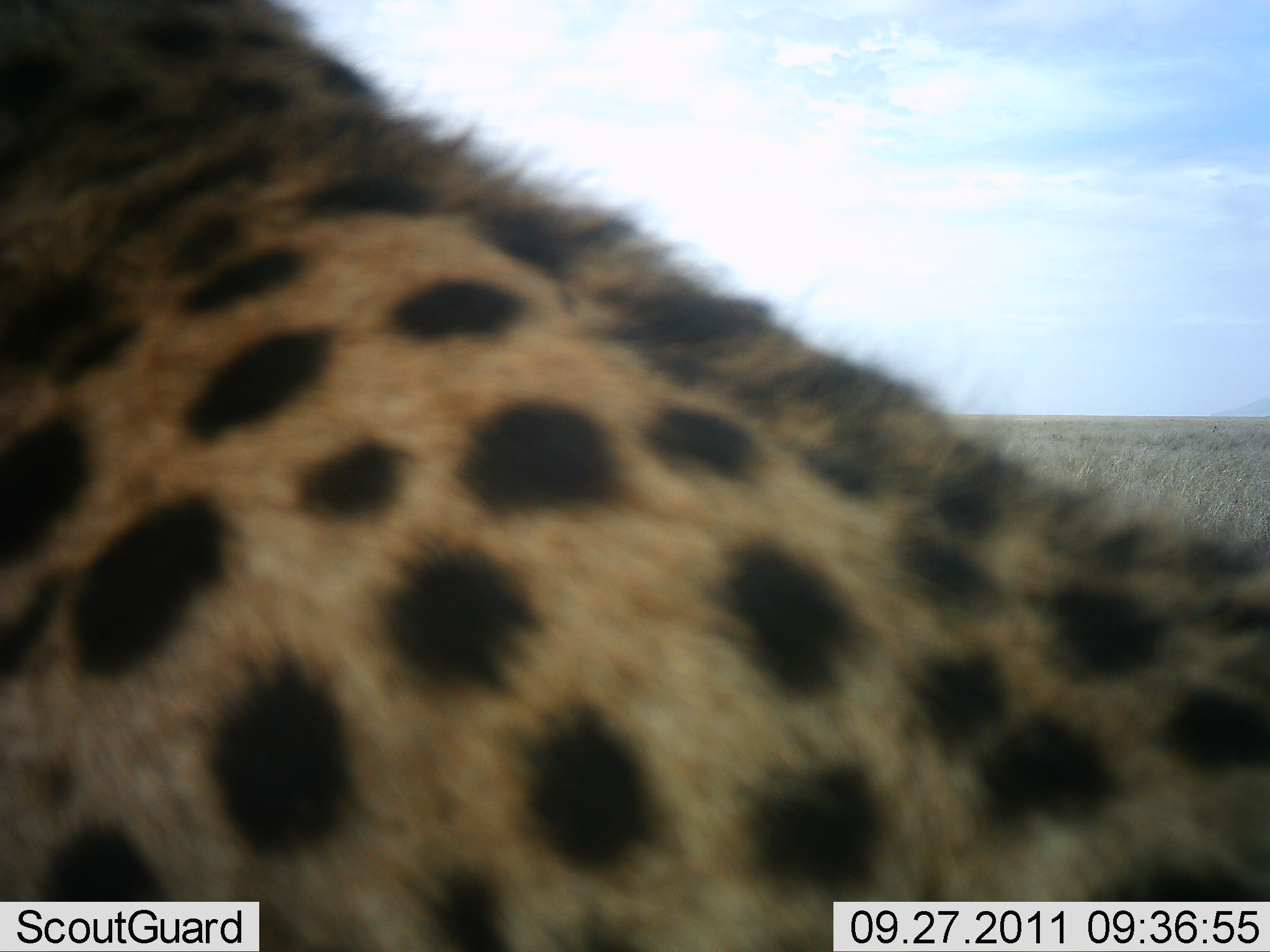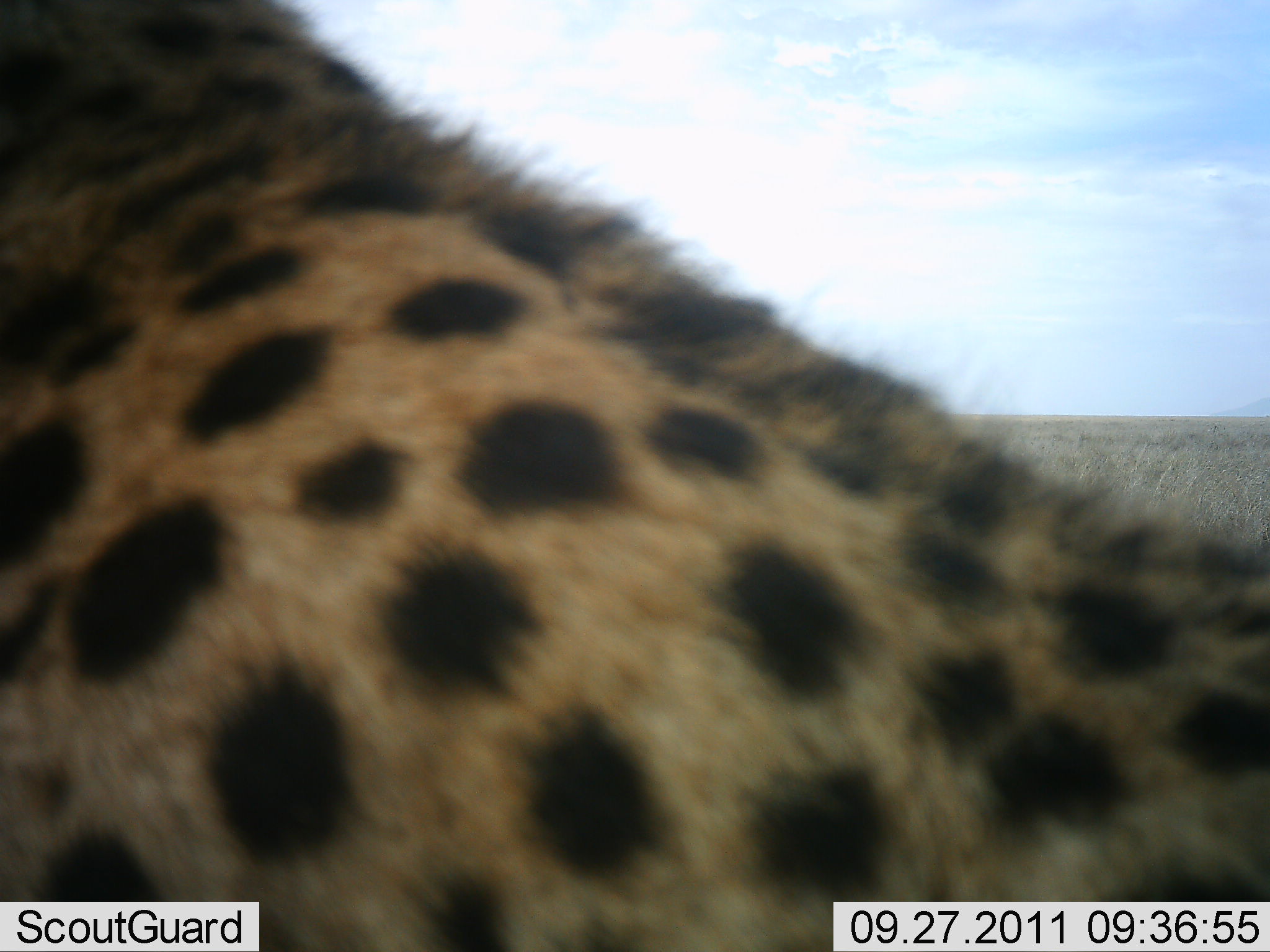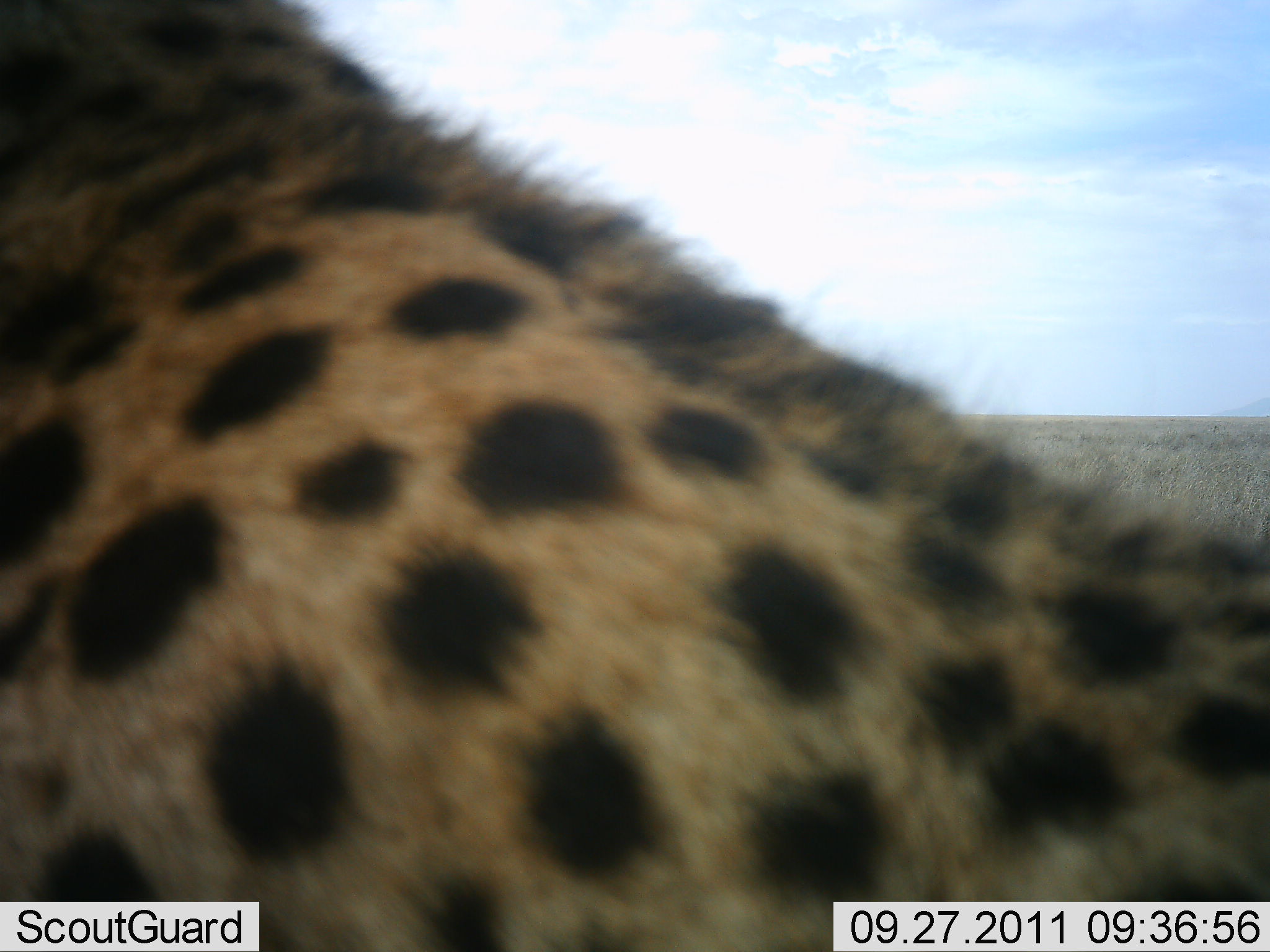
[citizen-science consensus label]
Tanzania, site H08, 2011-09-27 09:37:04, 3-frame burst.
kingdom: Animalia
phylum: Chordata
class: Mammalia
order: Carnivora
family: Felidae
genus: Acinonyx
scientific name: Acinonyx jubatus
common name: cheetah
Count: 1.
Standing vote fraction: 27%.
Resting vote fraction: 73%.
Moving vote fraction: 0%.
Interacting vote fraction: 0%.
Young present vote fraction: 0%.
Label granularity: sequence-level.